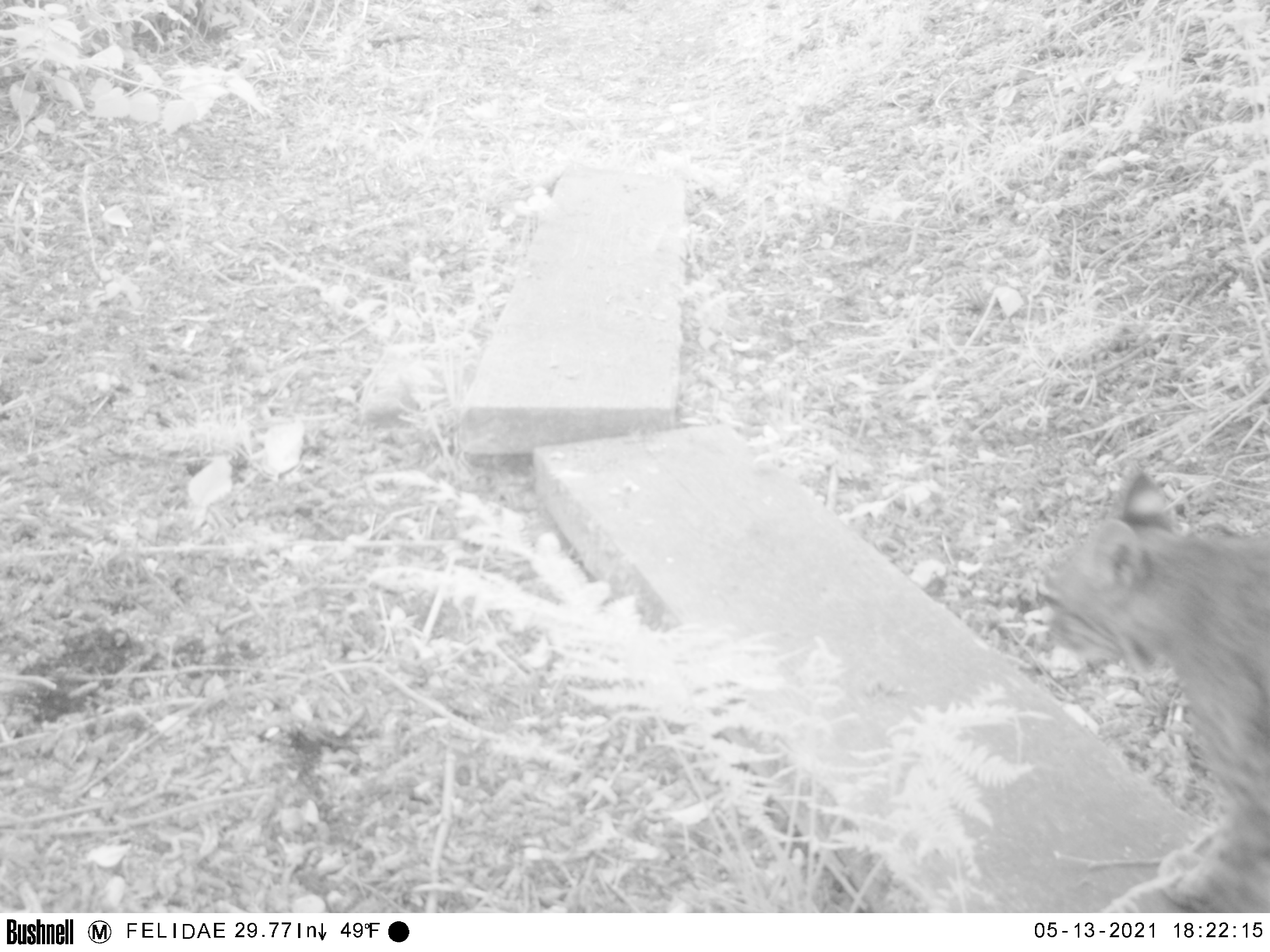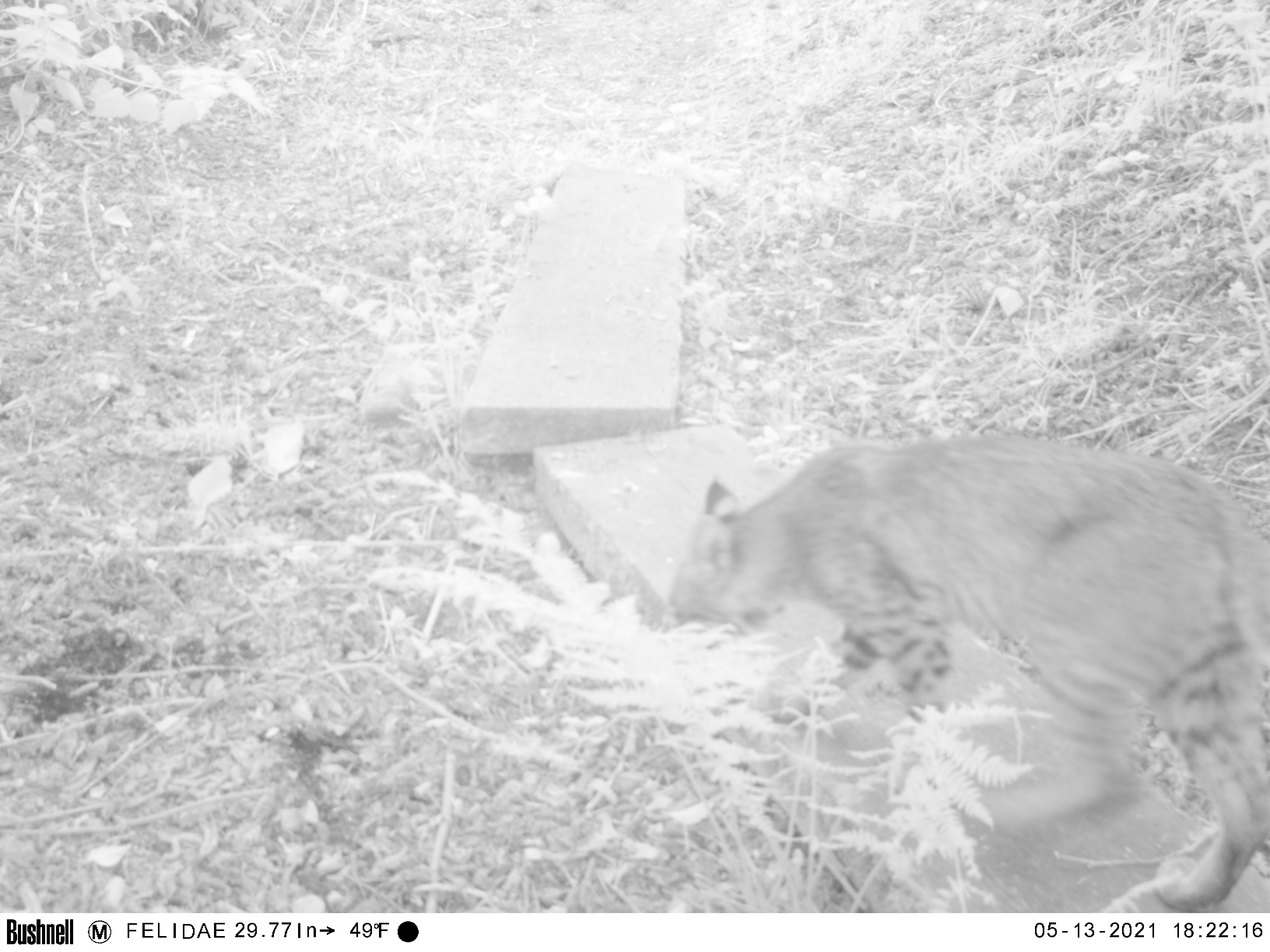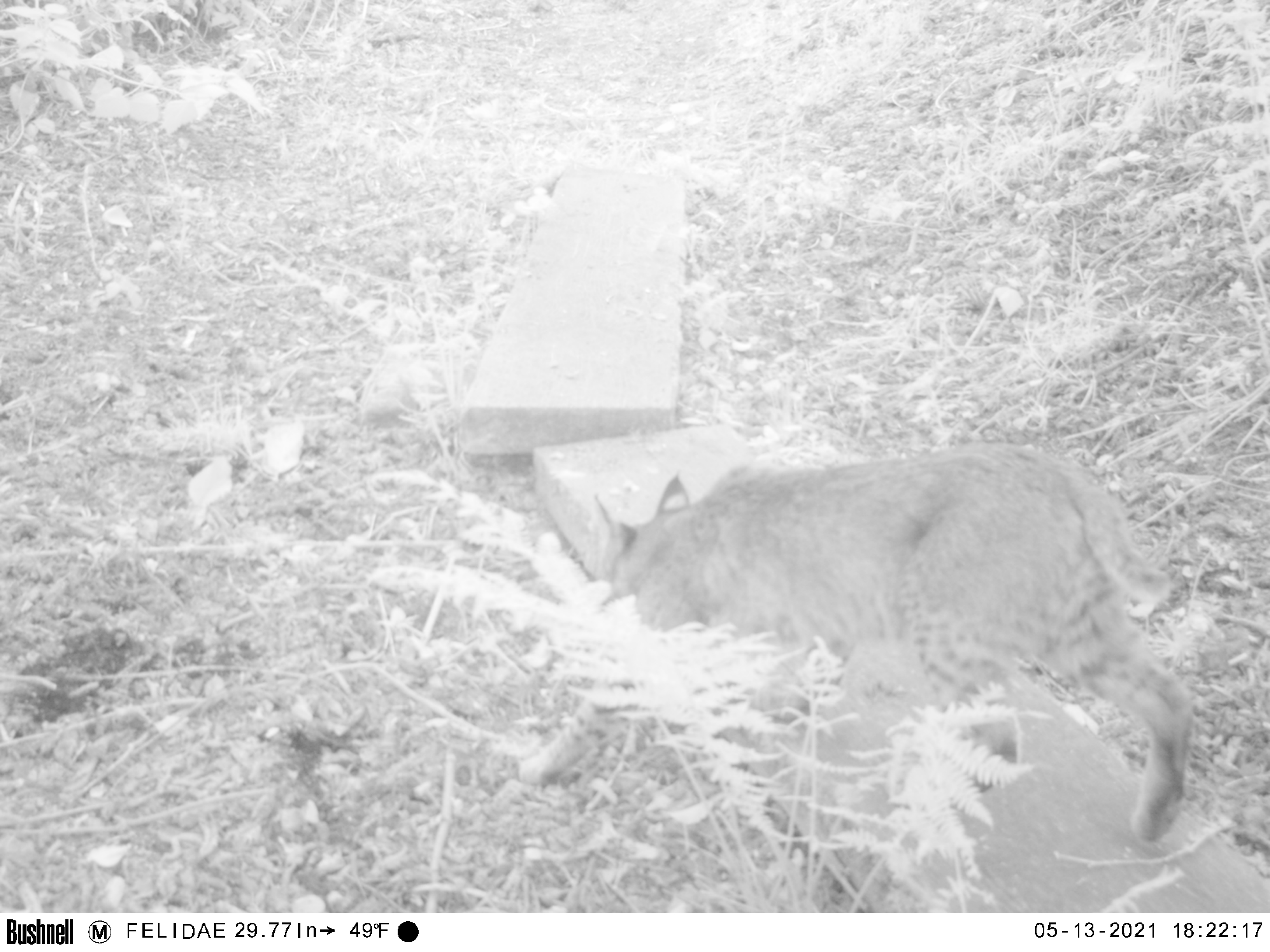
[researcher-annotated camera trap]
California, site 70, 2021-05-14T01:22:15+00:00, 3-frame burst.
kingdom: Animalia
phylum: Chordata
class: Mammalia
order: Carnivora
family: Felidae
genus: Lynx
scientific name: Lynx rufus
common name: bobcat